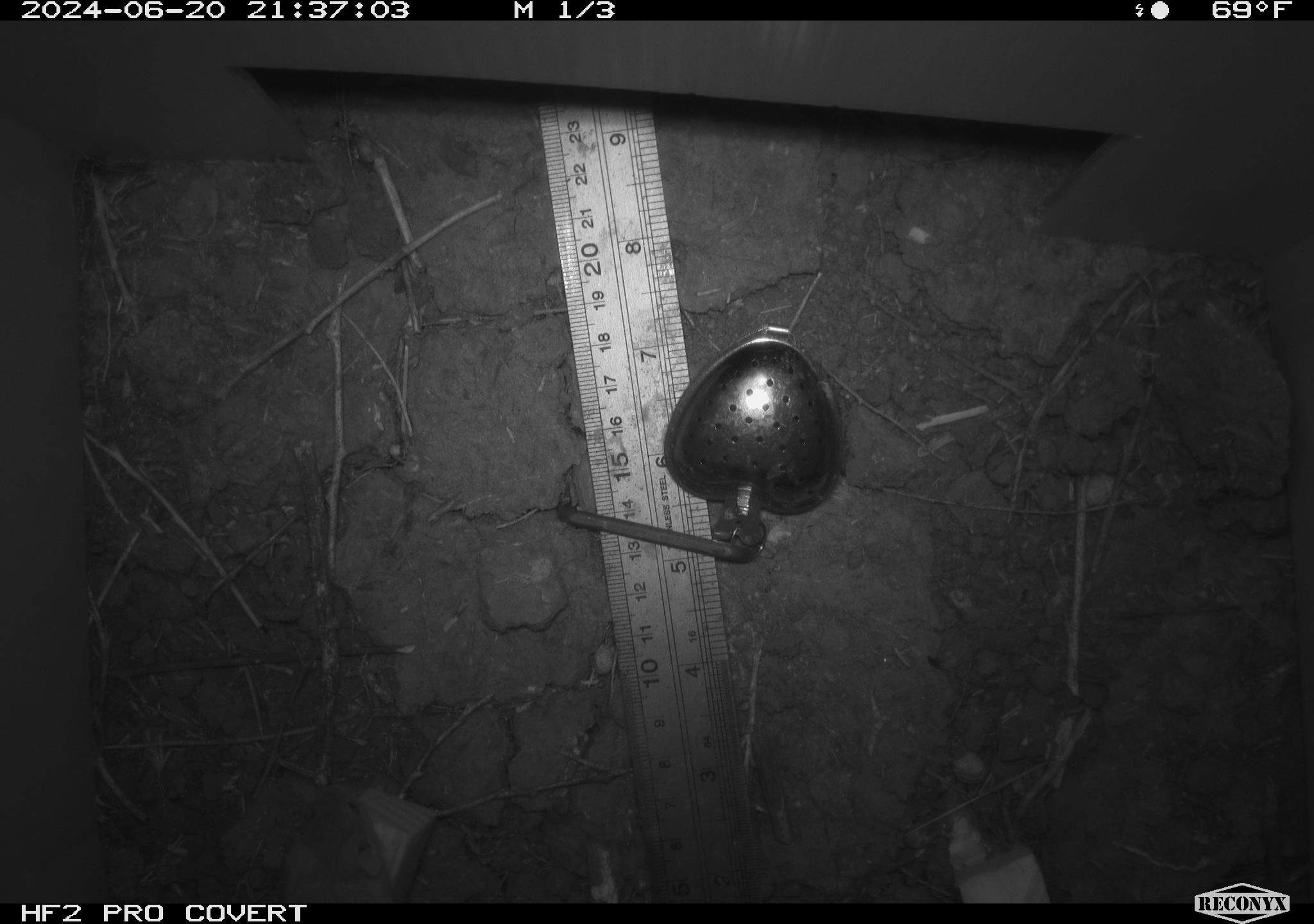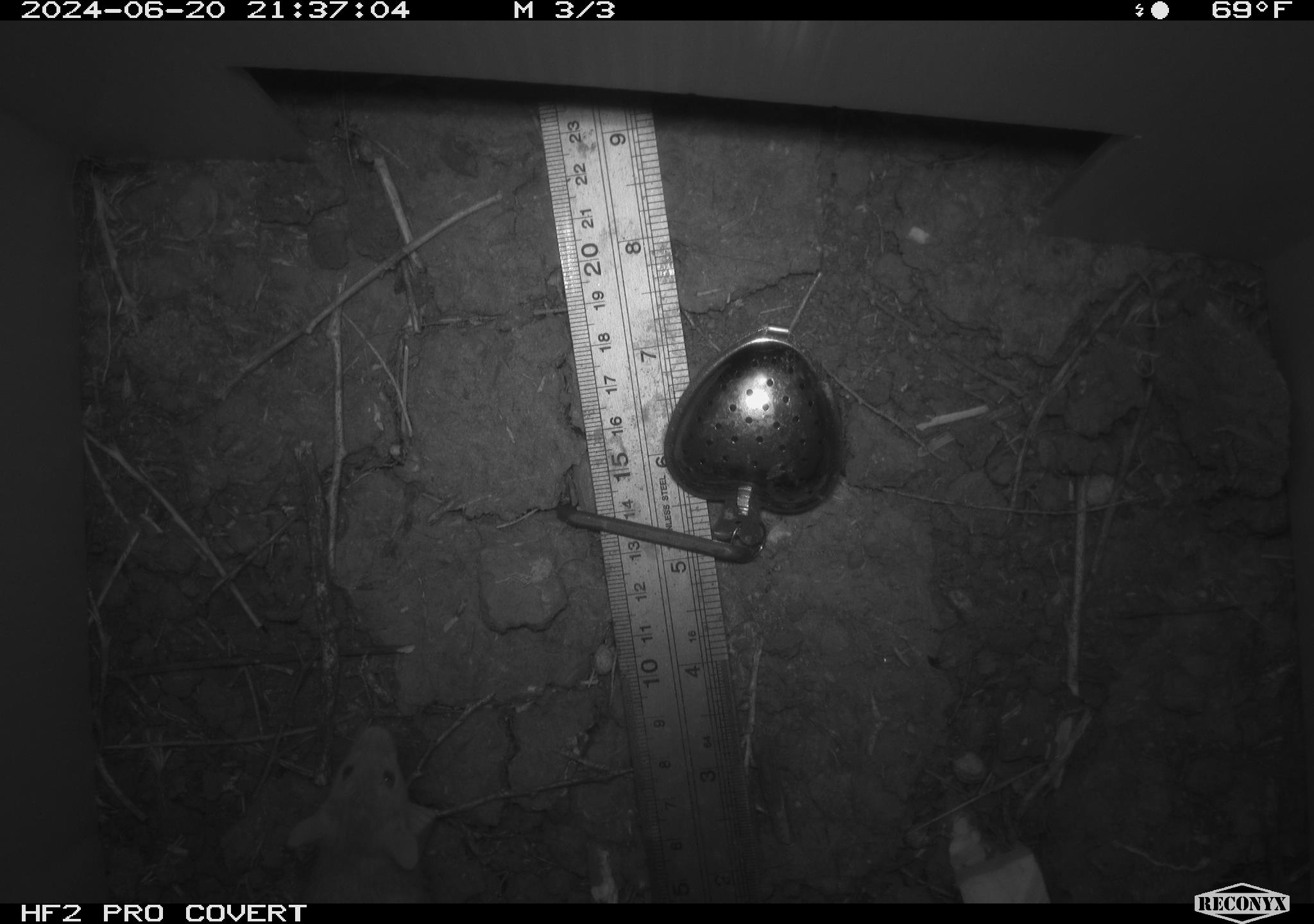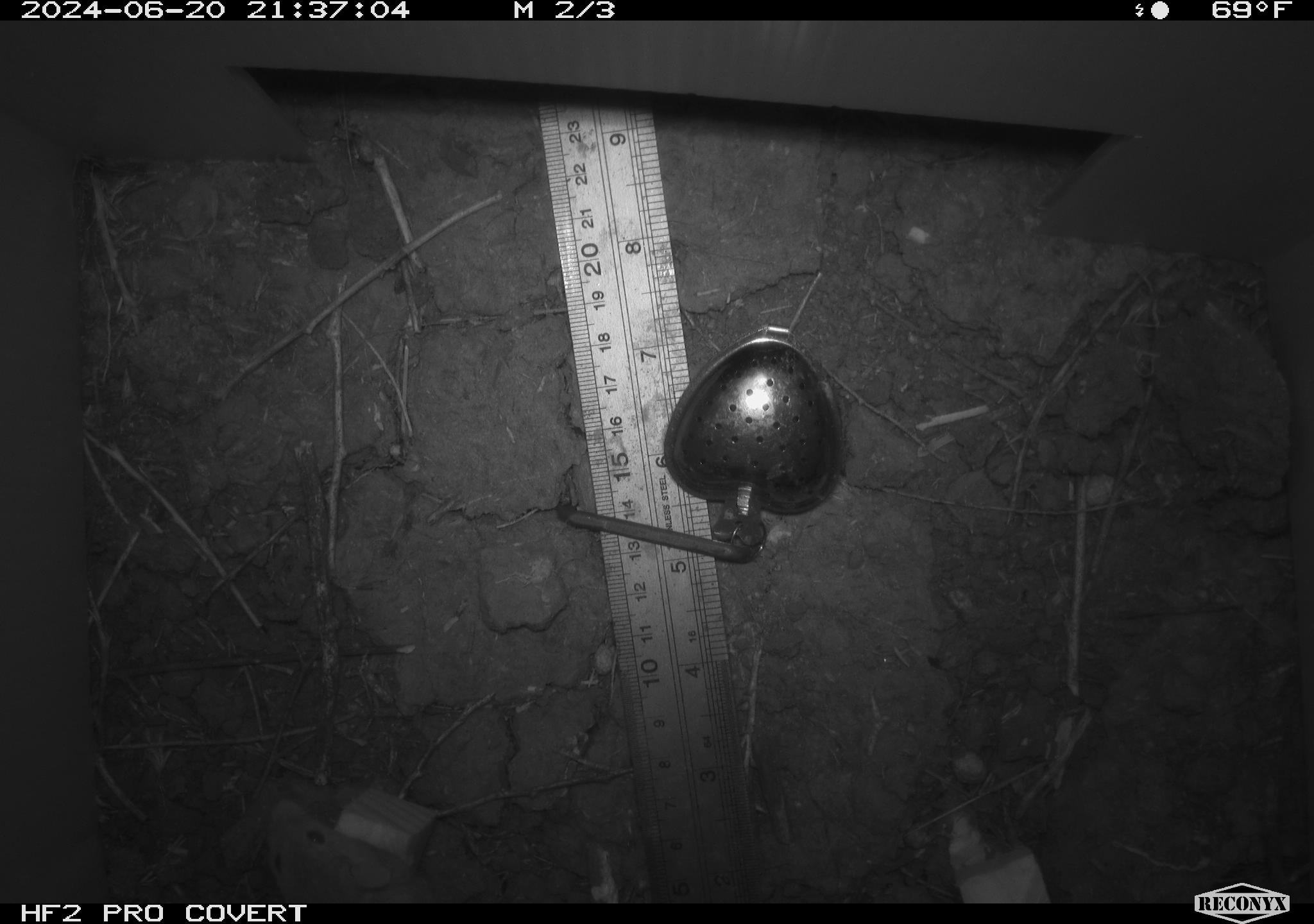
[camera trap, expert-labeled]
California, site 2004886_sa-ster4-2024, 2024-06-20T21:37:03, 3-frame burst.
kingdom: Animalia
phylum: Chordata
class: Mammalia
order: Rodentia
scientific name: Rodentia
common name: mouse species